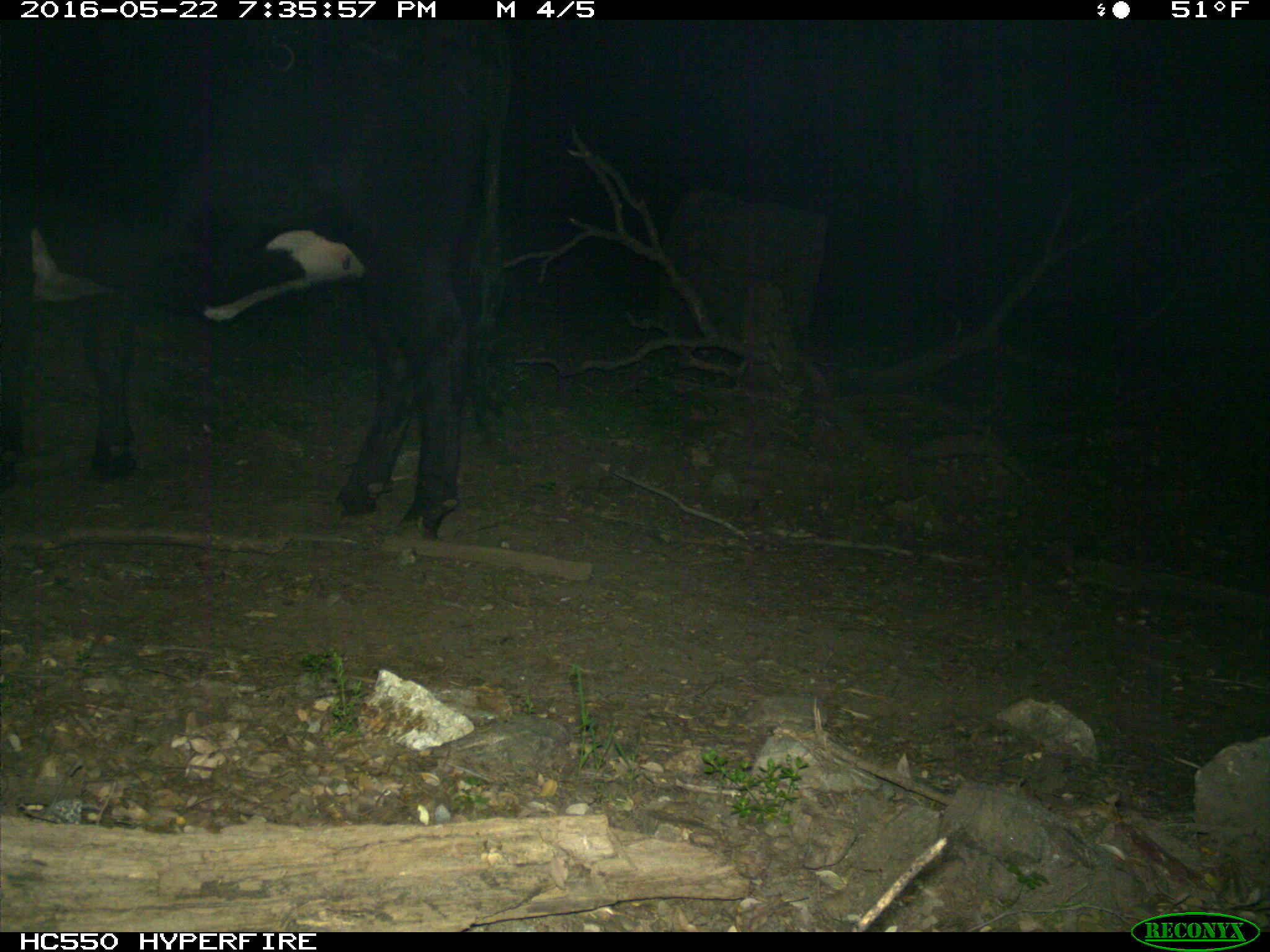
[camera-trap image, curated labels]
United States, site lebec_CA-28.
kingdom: Animalia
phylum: Chordata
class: Mammalia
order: Artiodactyla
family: Bovidae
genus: Bos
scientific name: Bos taurus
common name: domestic cow